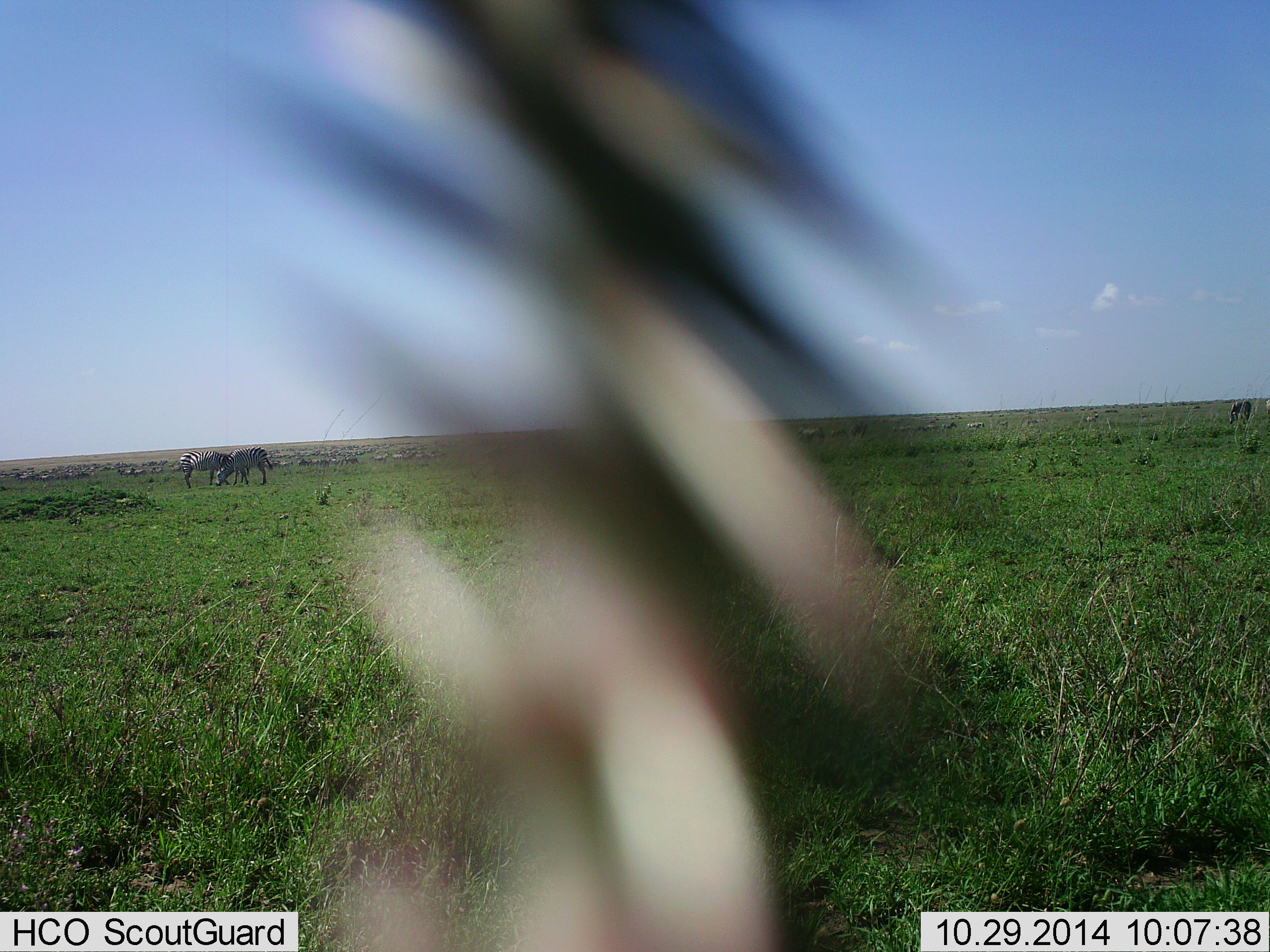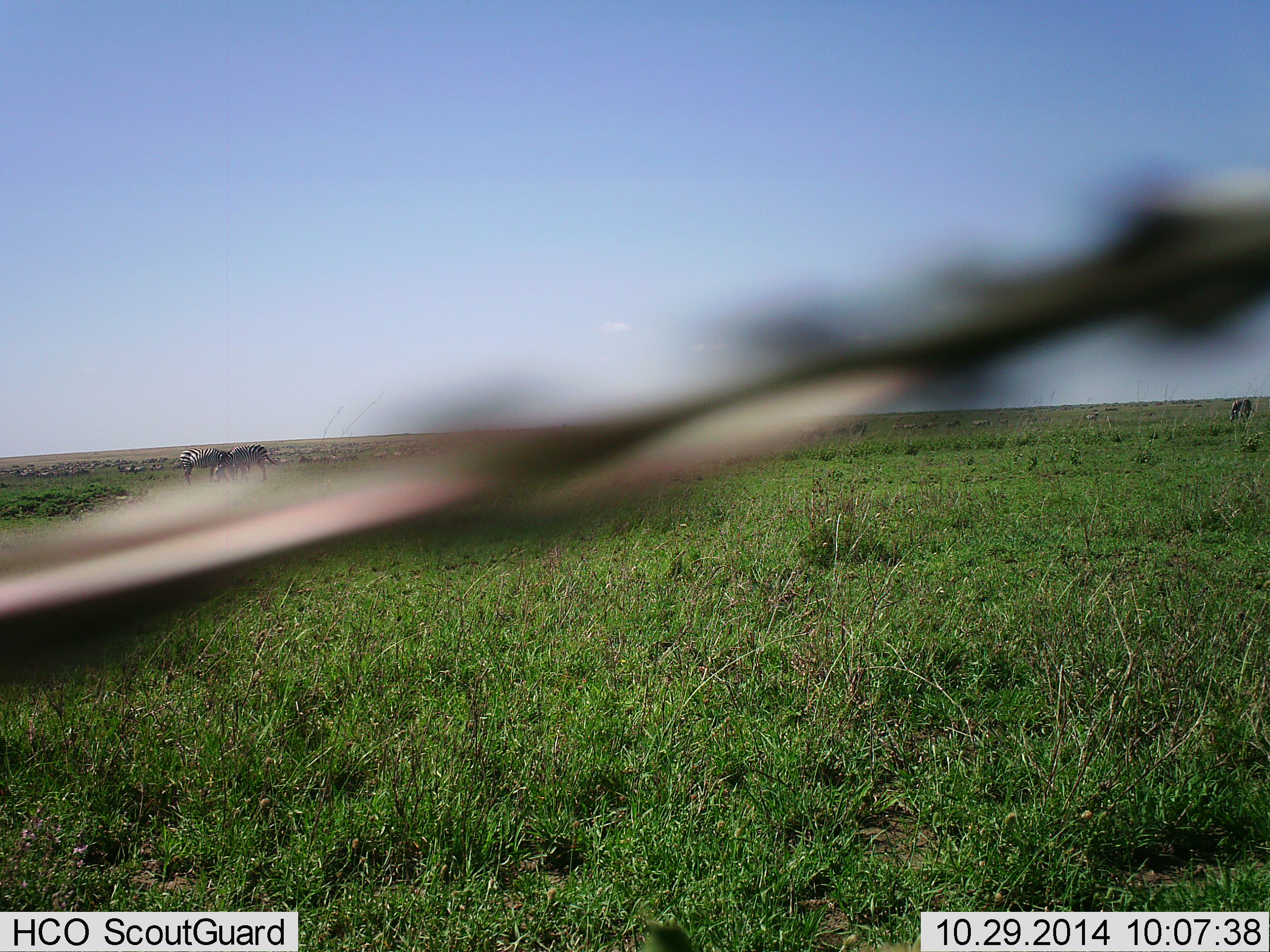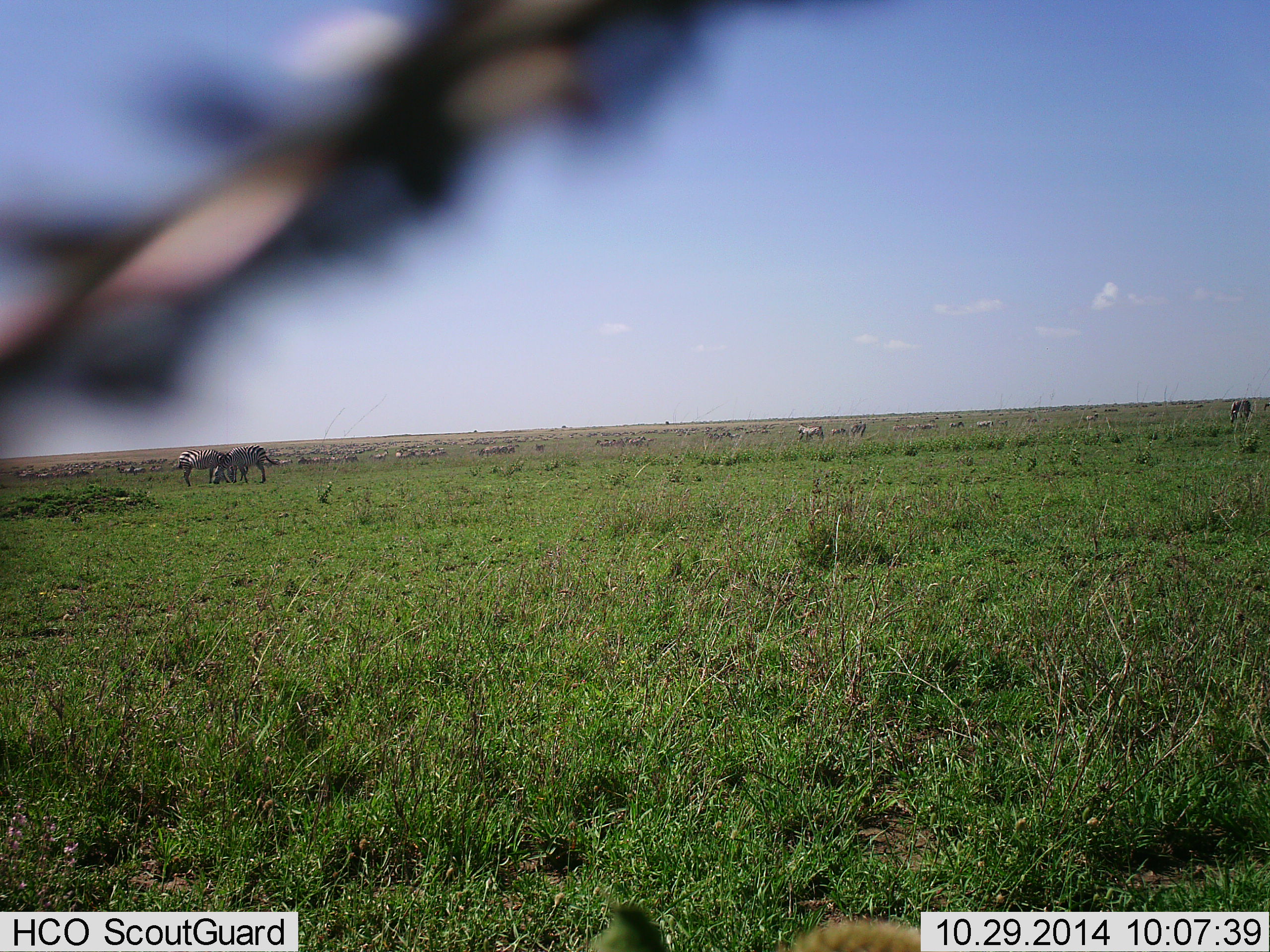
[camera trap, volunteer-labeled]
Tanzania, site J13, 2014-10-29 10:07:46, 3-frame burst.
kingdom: Animalia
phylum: Chordata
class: Mammalia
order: Perissodactyla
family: Equidae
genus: Equus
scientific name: Equus quagga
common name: plains zebra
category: zebra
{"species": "zebra (plains zebra) (Equus quagga)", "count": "2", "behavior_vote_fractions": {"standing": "69%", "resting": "0%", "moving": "0%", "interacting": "8%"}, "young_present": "0%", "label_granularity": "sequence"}